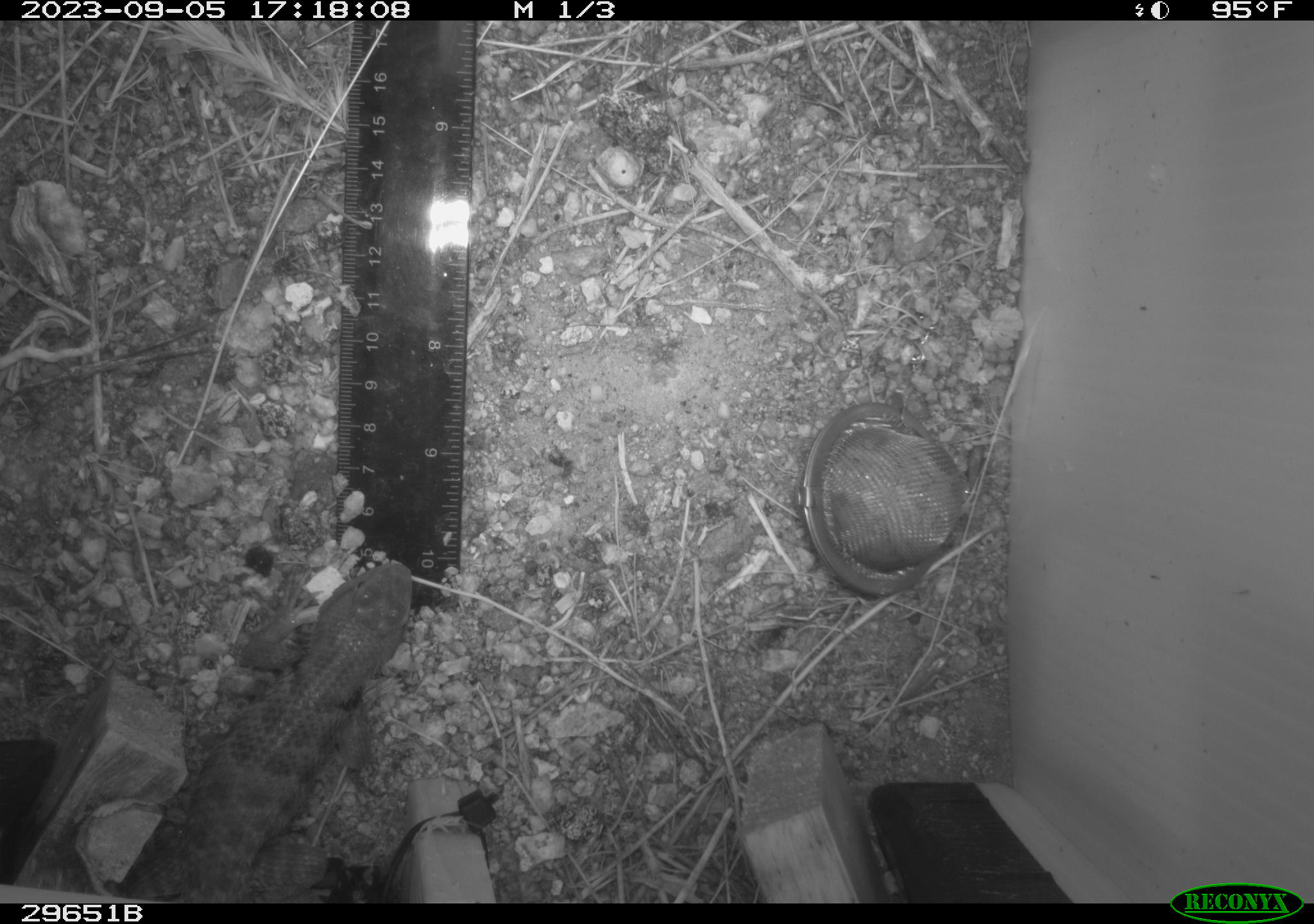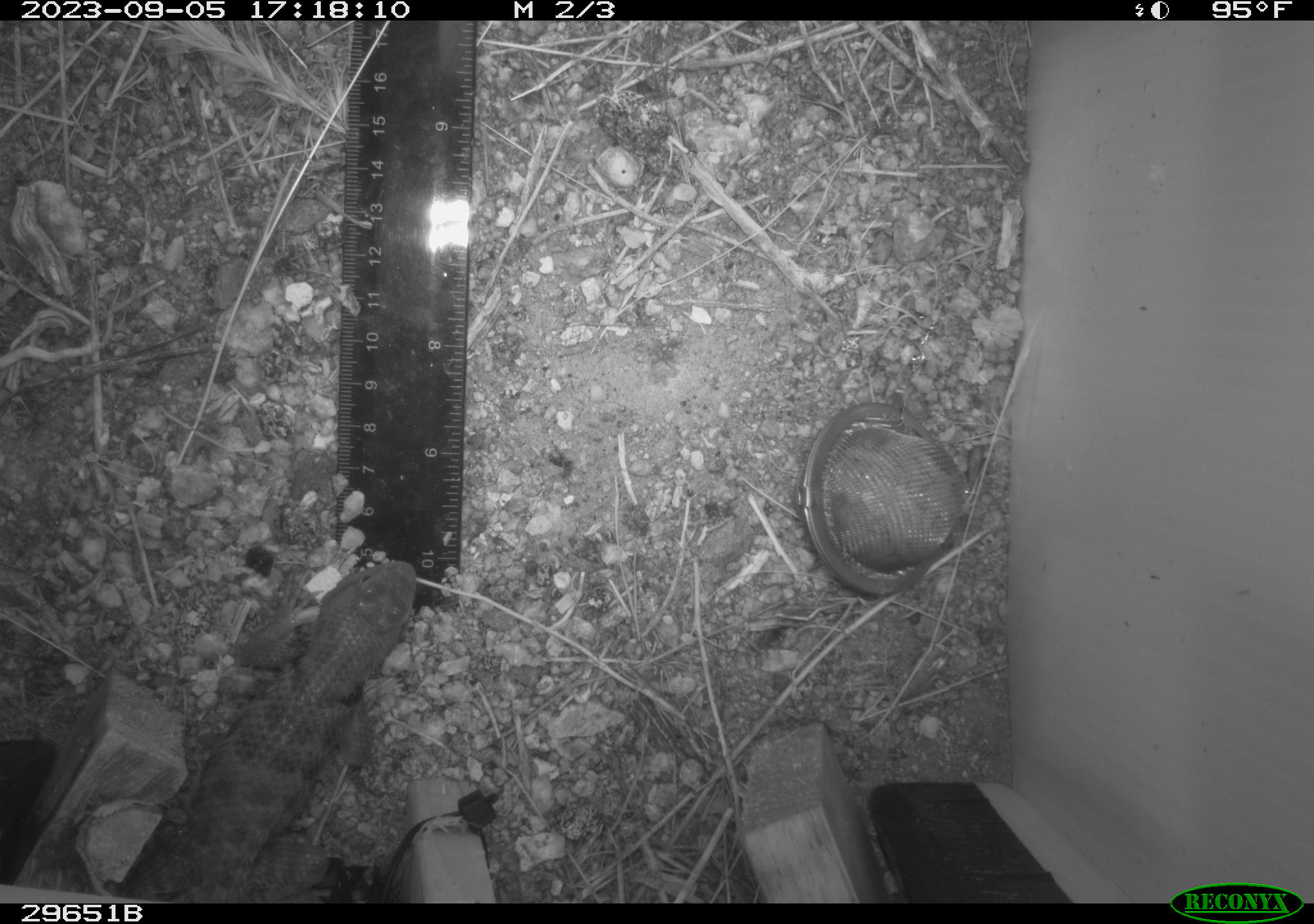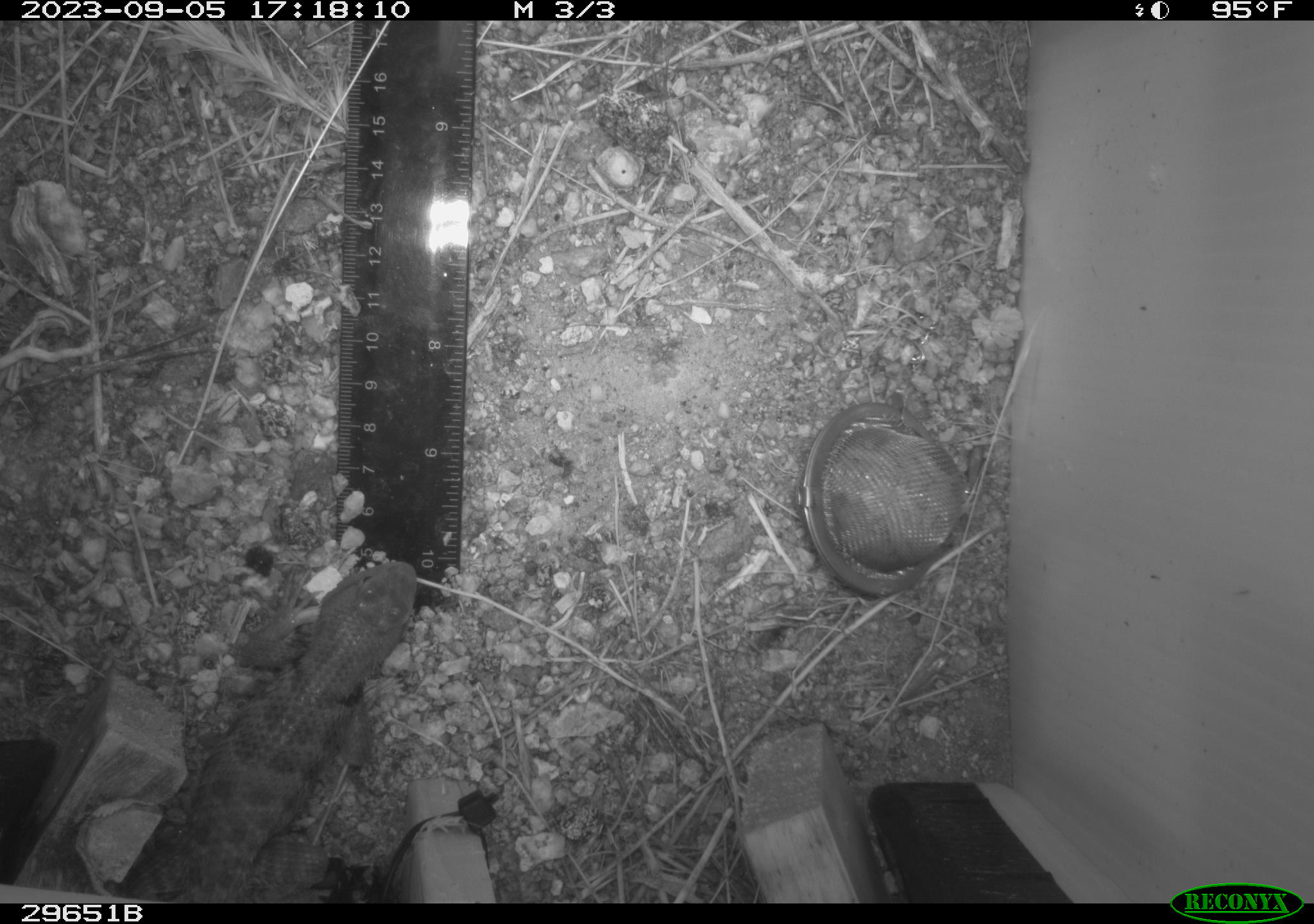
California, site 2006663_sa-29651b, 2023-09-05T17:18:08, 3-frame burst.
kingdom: Animalia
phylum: Chordata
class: Reptilia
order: Squamata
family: Phrynosomatidae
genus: Sceloporus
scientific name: Sceloporus uniformis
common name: yellow-backed spiny lizard